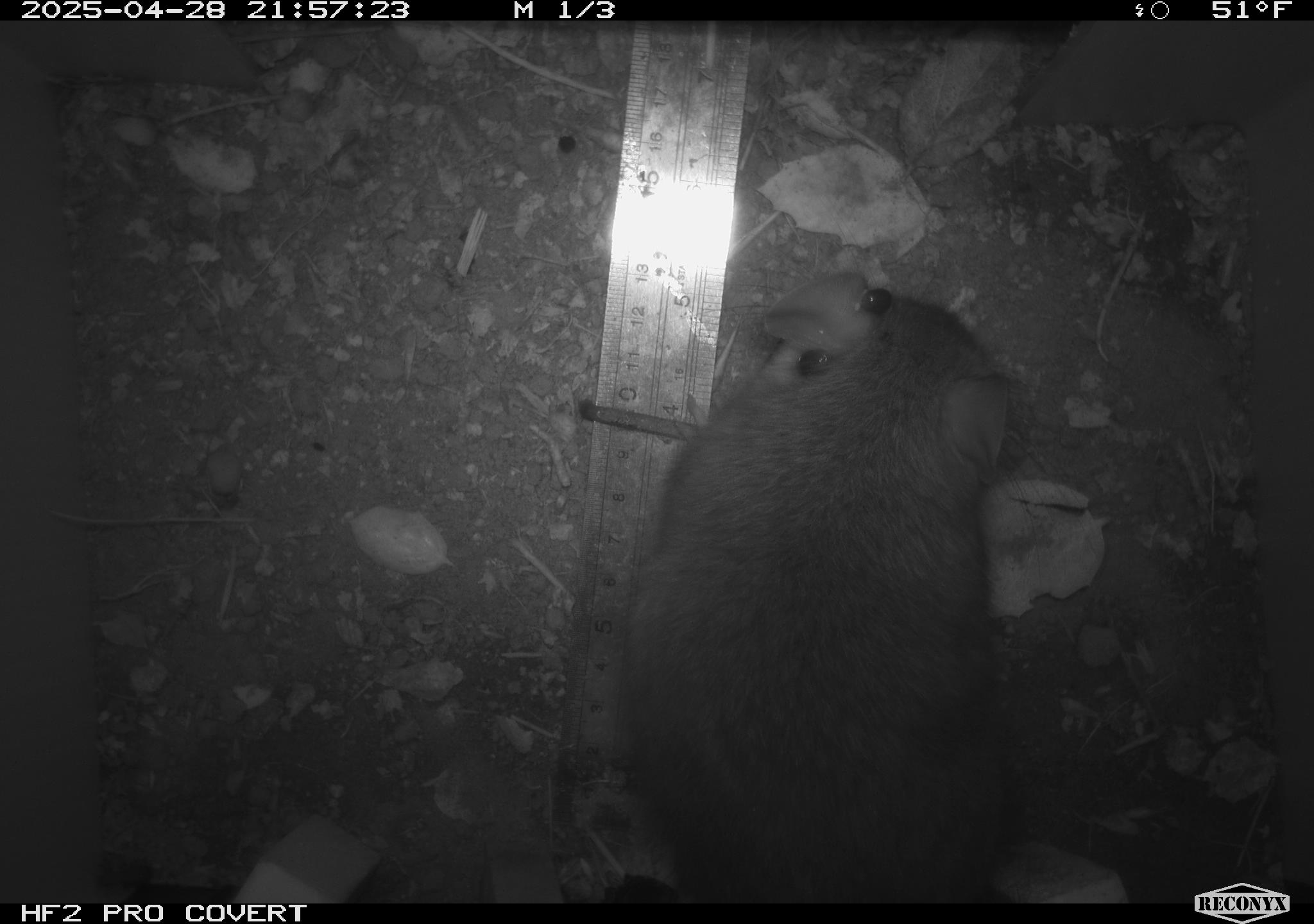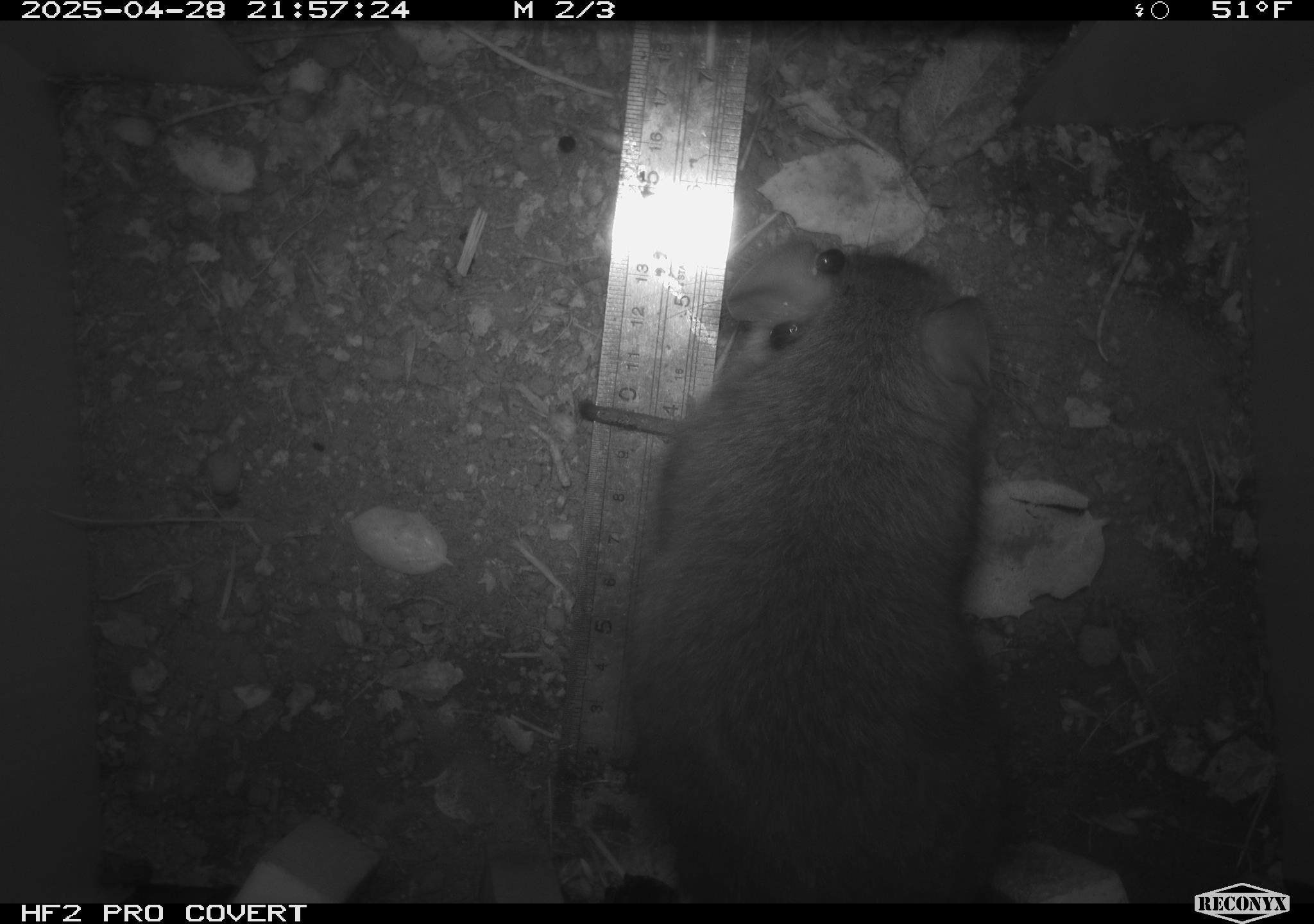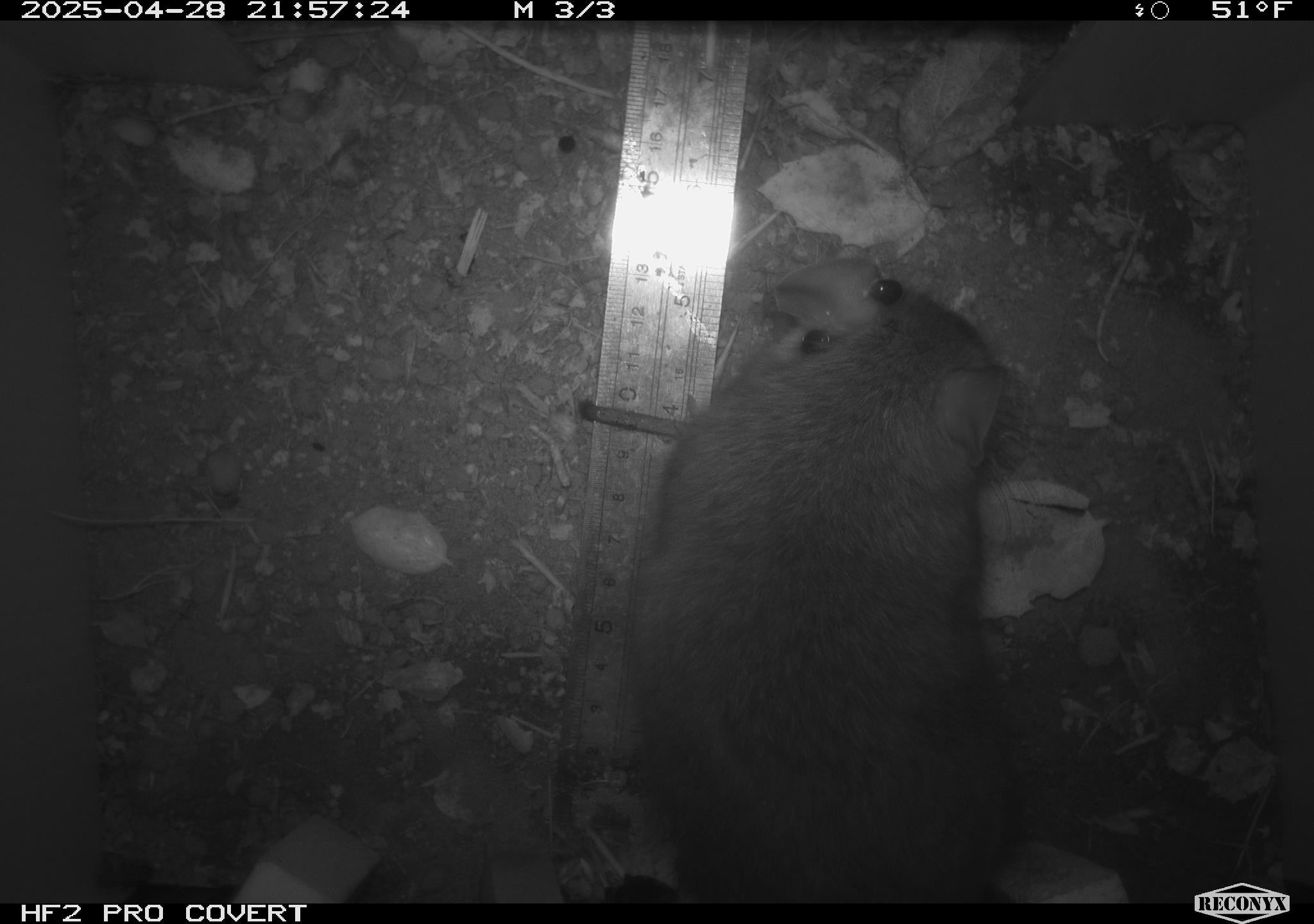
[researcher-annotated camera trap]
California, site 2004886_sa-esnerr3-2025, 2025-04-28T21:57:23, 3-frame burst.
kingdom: Animalia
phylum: Chordata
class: Mammalia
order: Rodentia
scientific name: Rodentia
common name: rodent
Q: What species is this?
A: Rodent (Rodentia).